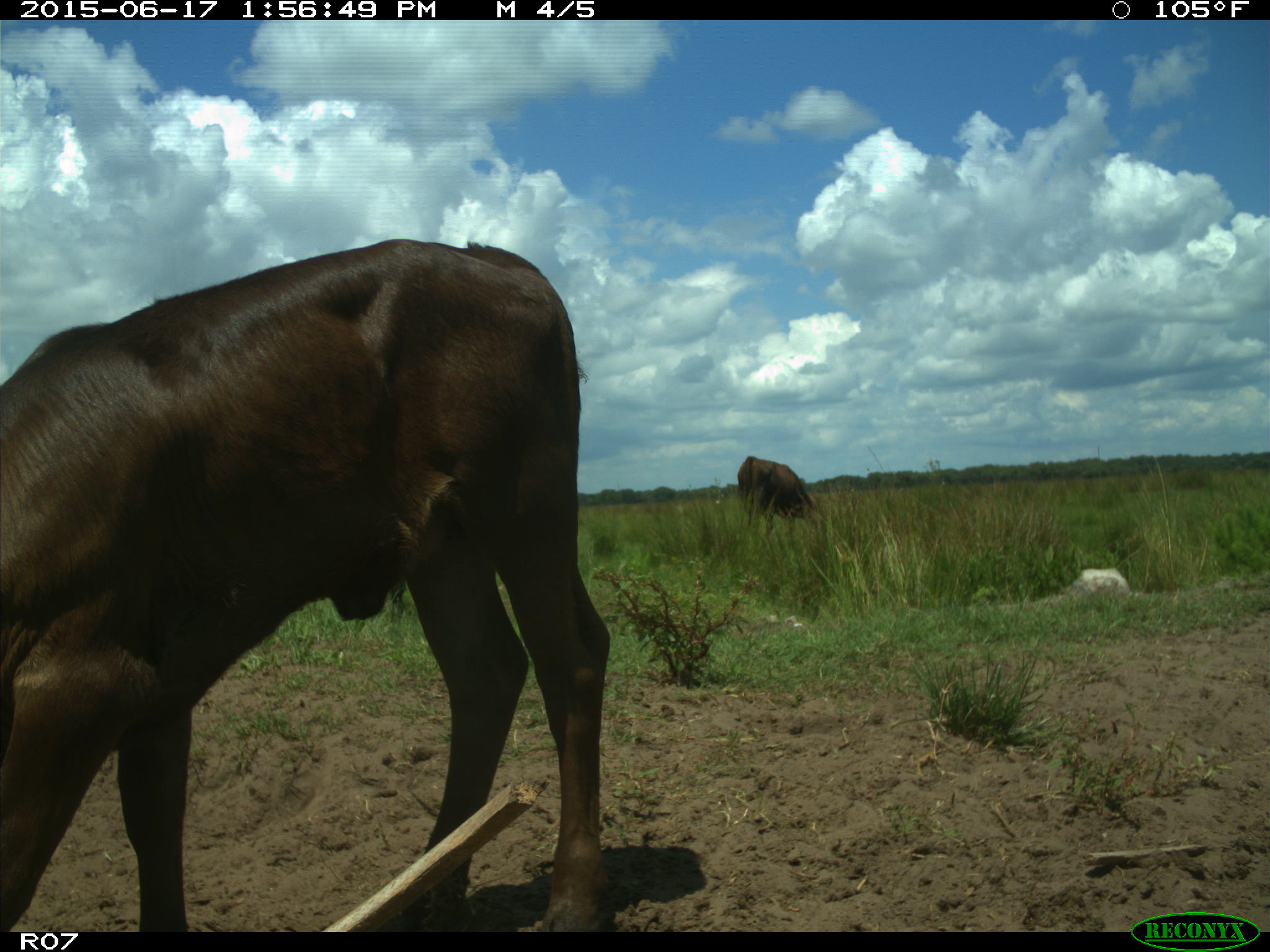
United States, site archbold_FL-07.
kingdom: Animalia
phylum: Chordata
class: Mammalia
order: Artiodactyla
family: Bovidae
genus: Bos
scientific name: Bos taurus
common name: domestic cow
Bos taurus (domestic cow).